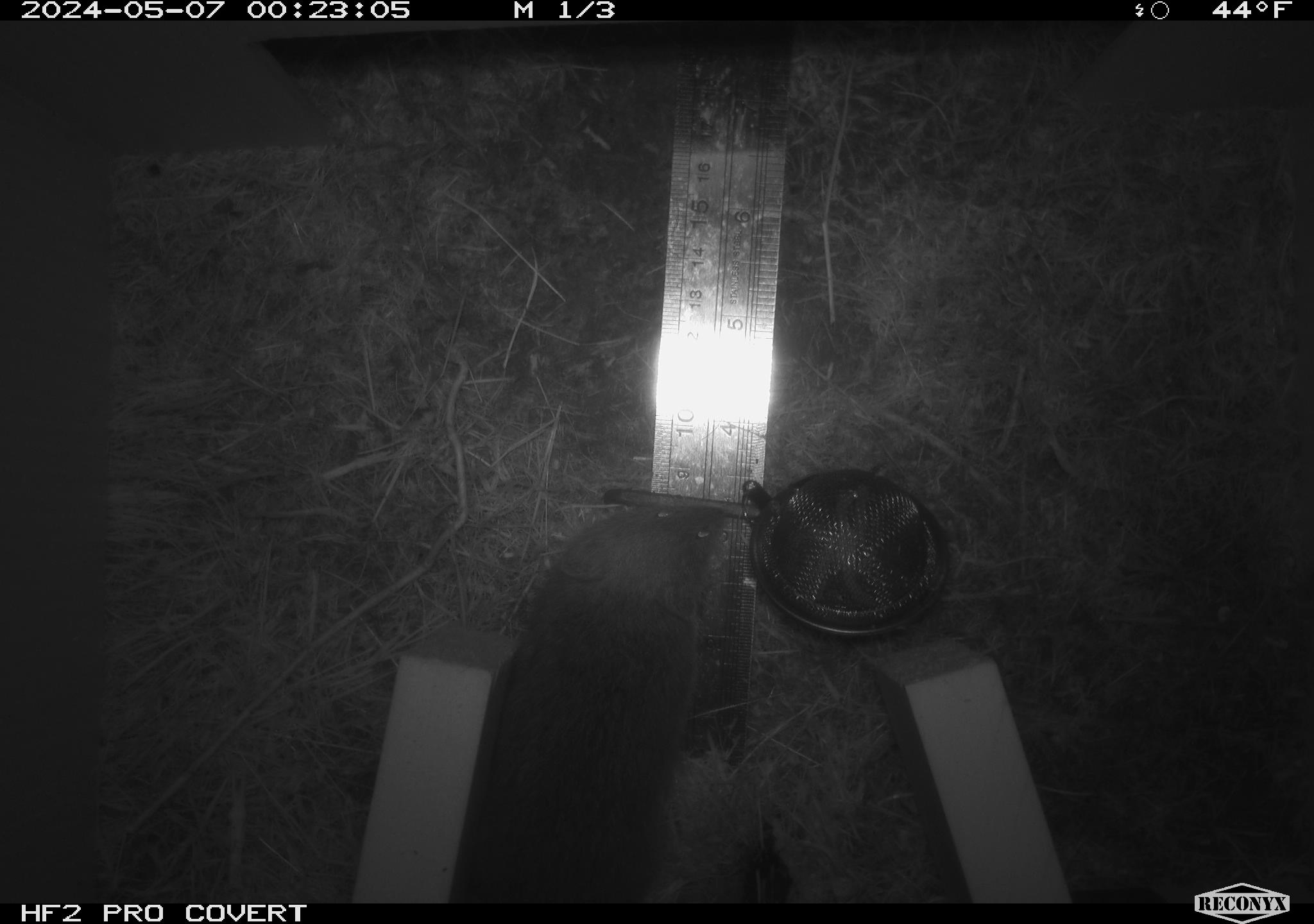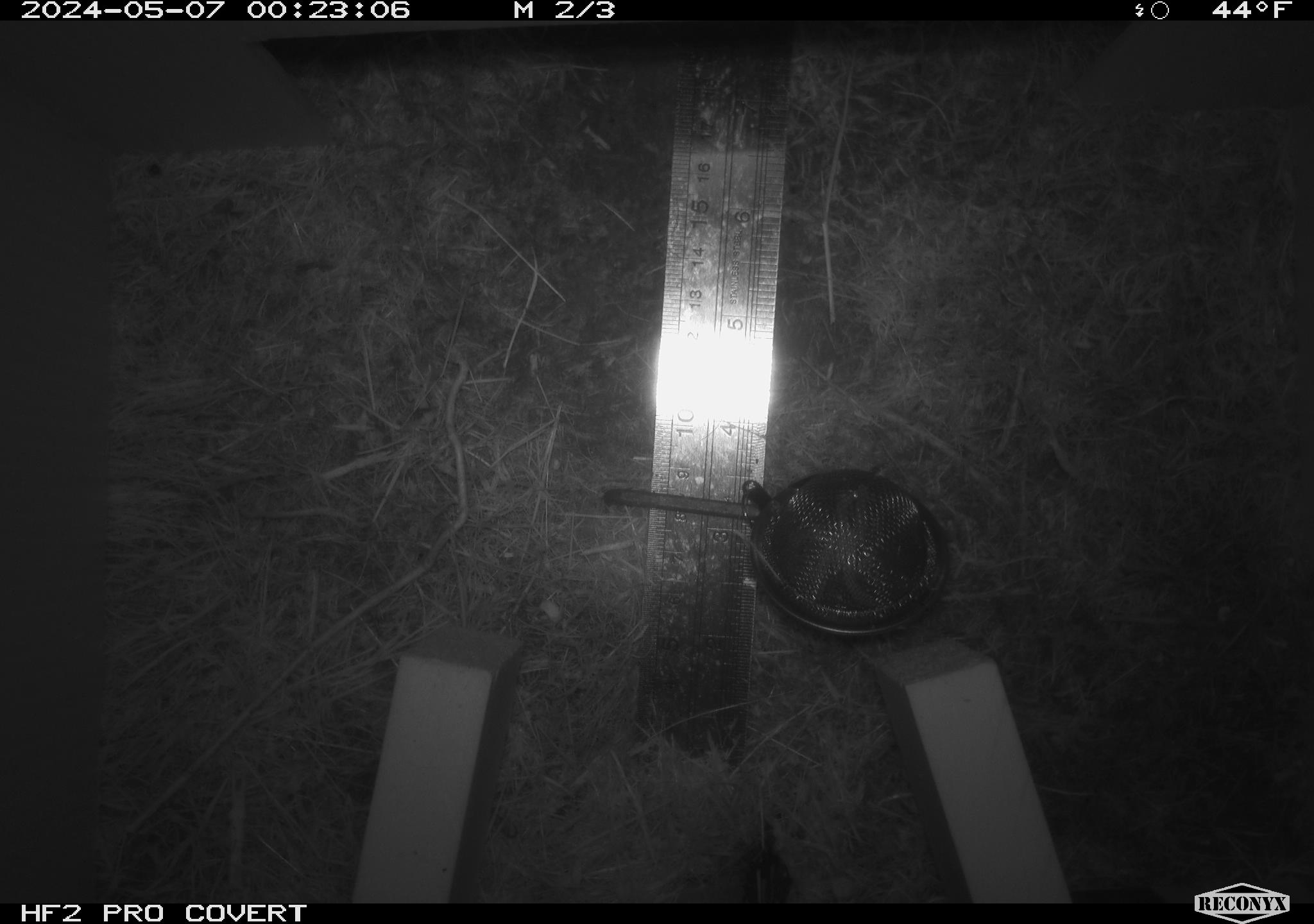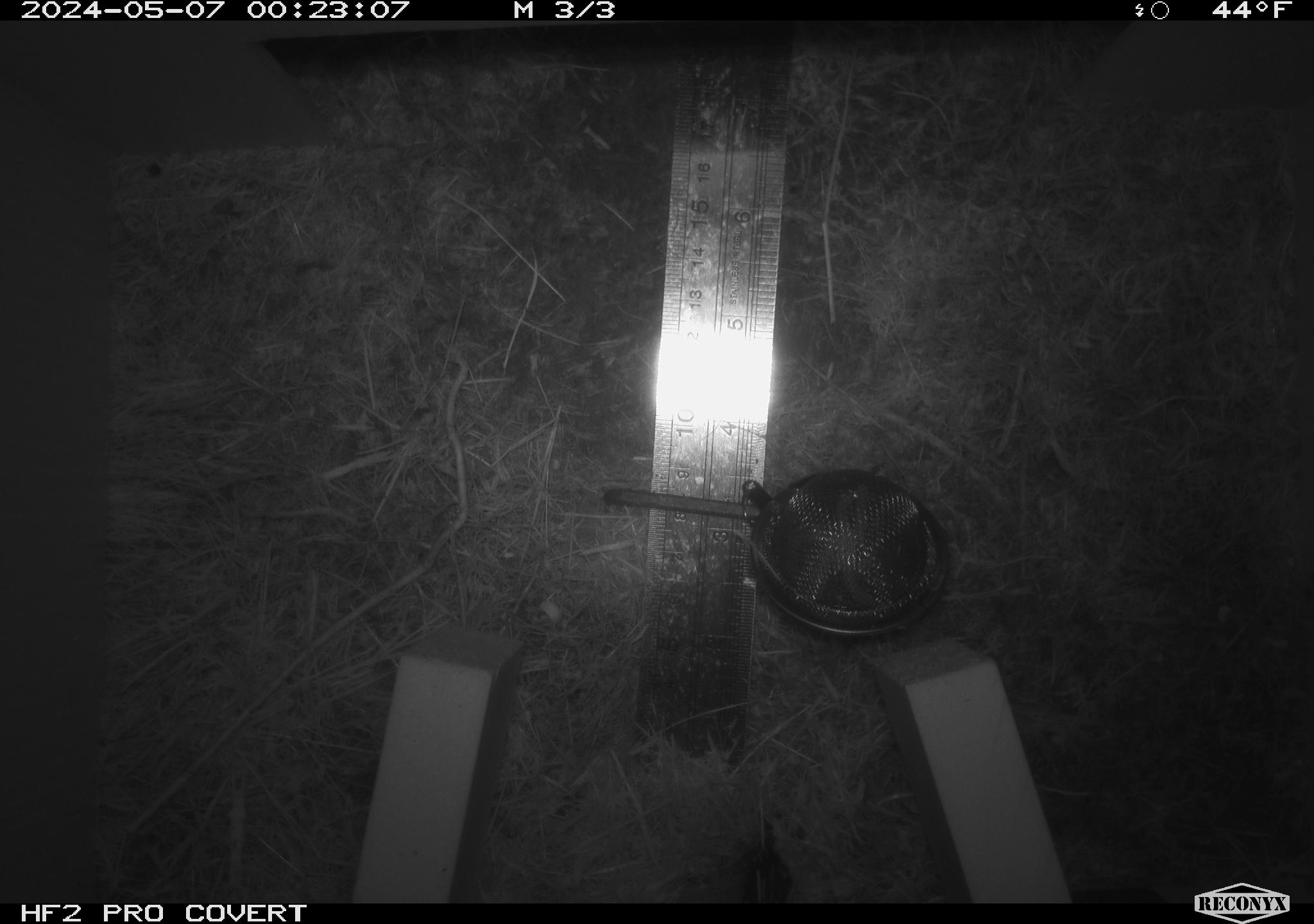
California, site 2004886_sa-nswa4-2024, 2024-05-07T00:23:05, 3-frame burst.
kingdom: Animalia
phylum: Chordata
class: Mammalia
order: Rodentia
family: Cricetidae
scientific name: Arvicolinae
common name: voles, lemmings, and muskrats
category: arvicolinae subfamily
Arvicolinae subfamily (voles, lemmings, and muskrats) (Arvicolinae).